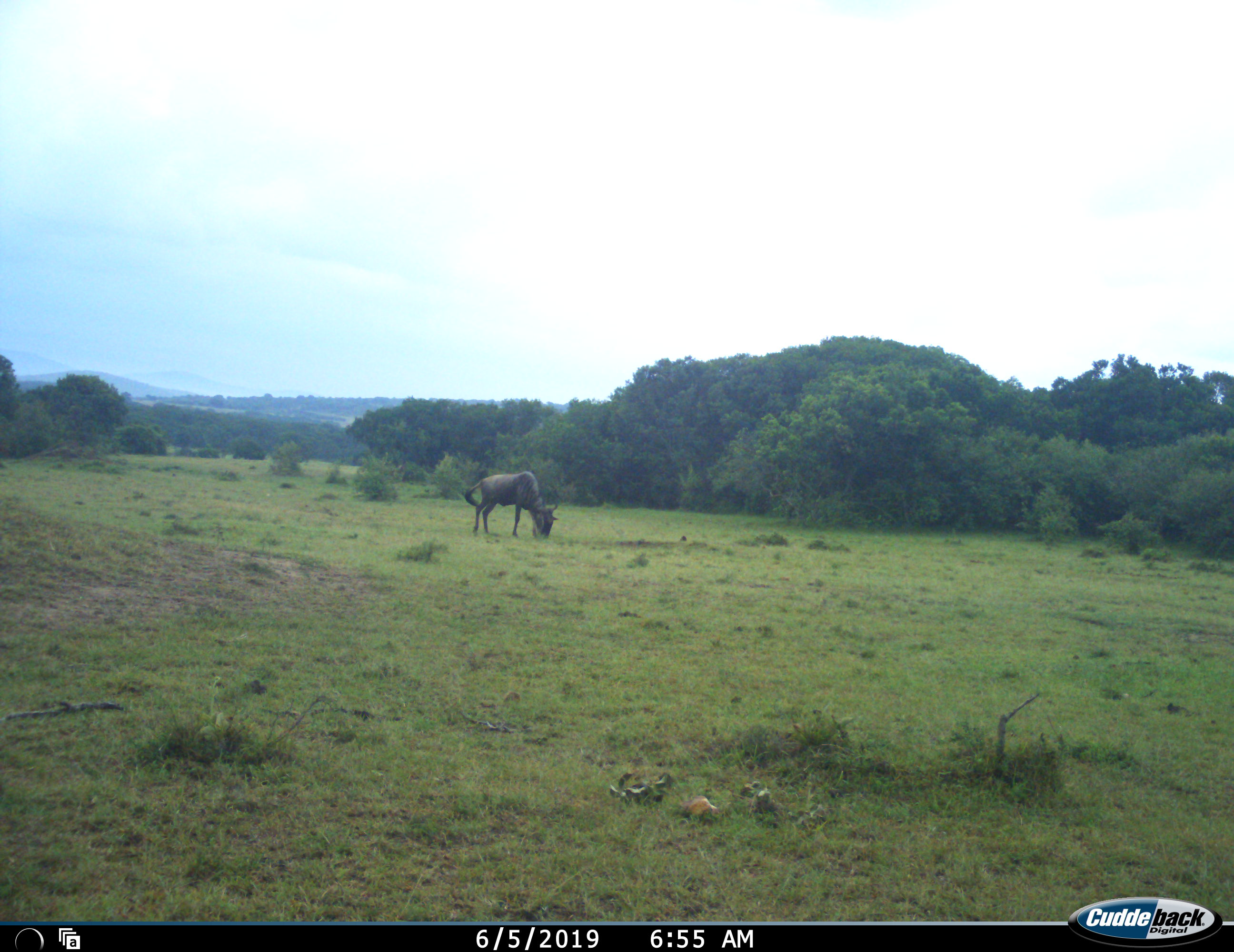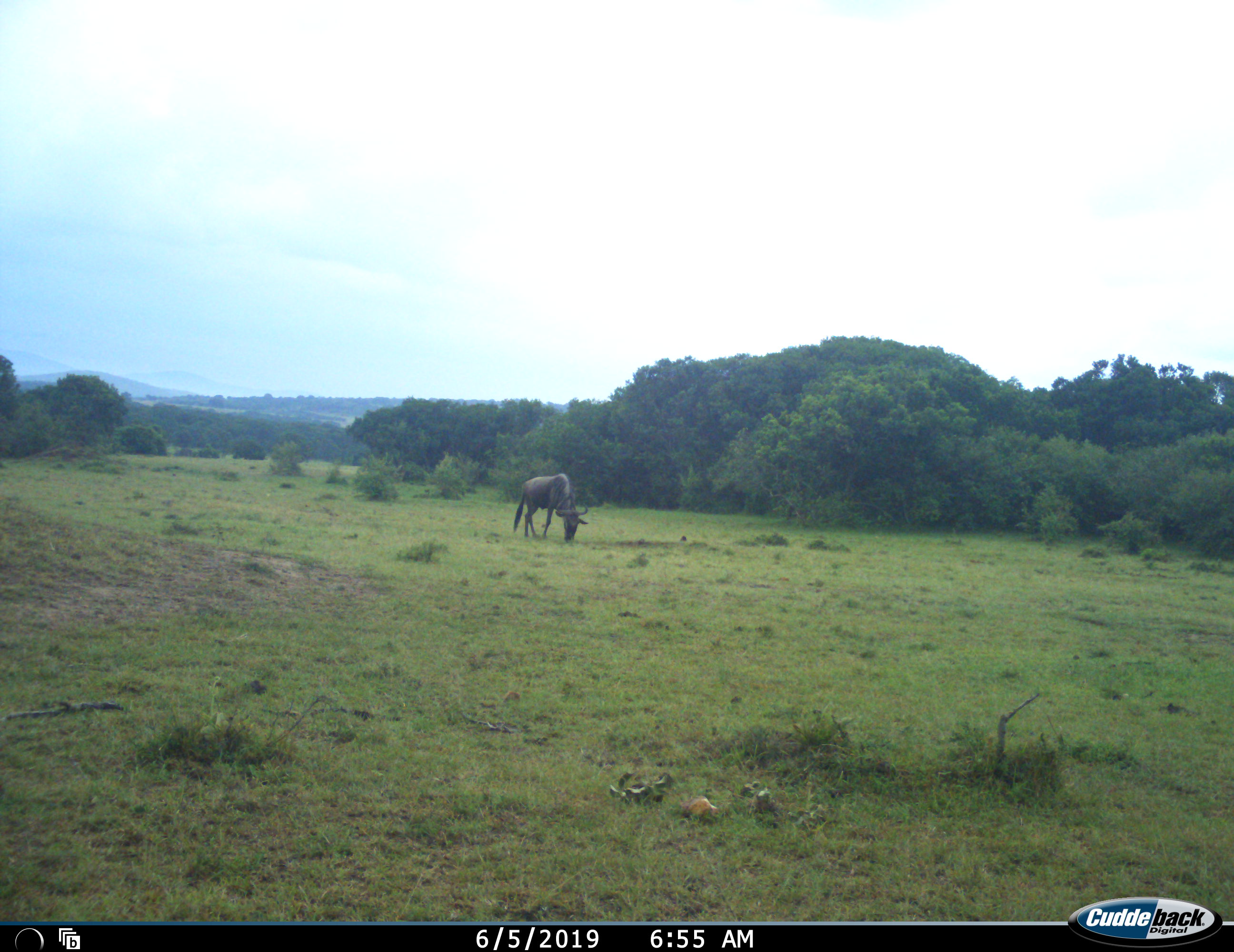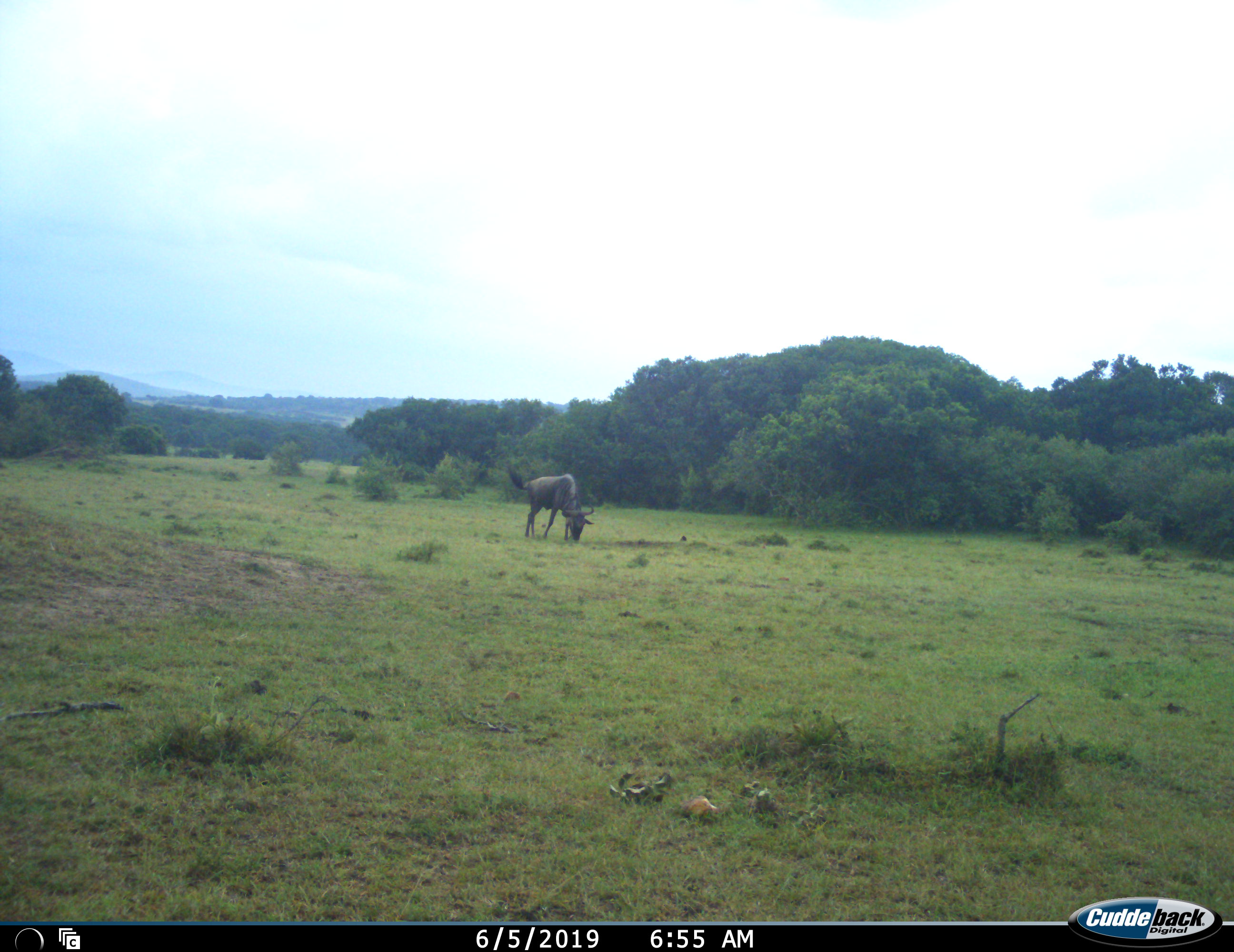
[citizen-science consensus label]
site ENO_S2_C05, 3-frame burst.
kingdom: Animalia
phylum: Chordata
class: Mammalia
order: Artiodactyla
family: Bovidae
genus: Connochaetes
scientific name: Connochaetes taurinus taurinus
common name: blue wildebeest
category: wildebeestblue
Wildebeestblue (blue wildebeest) (Connochaetes taurinus taurinus), count 1. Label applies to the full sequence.